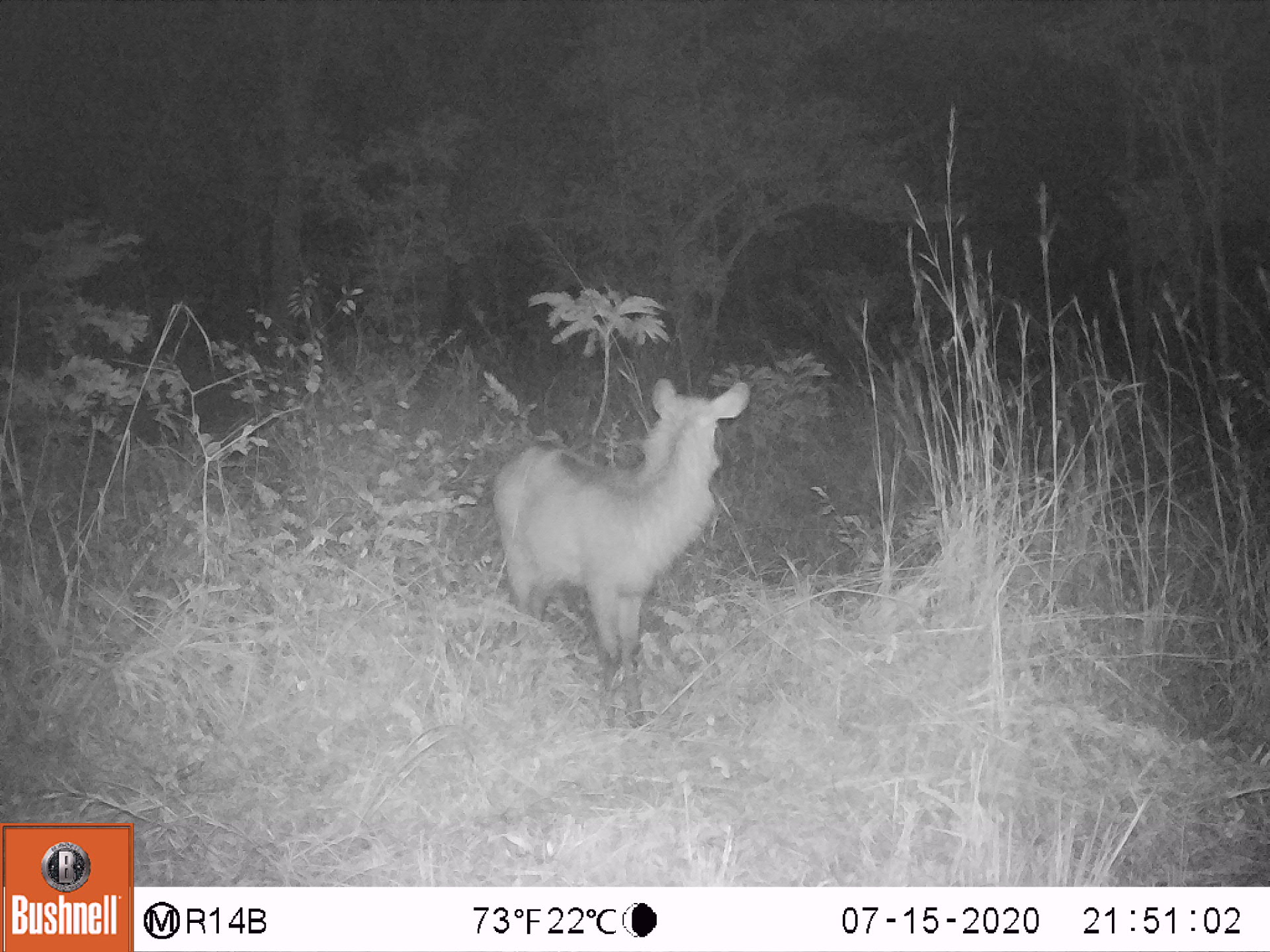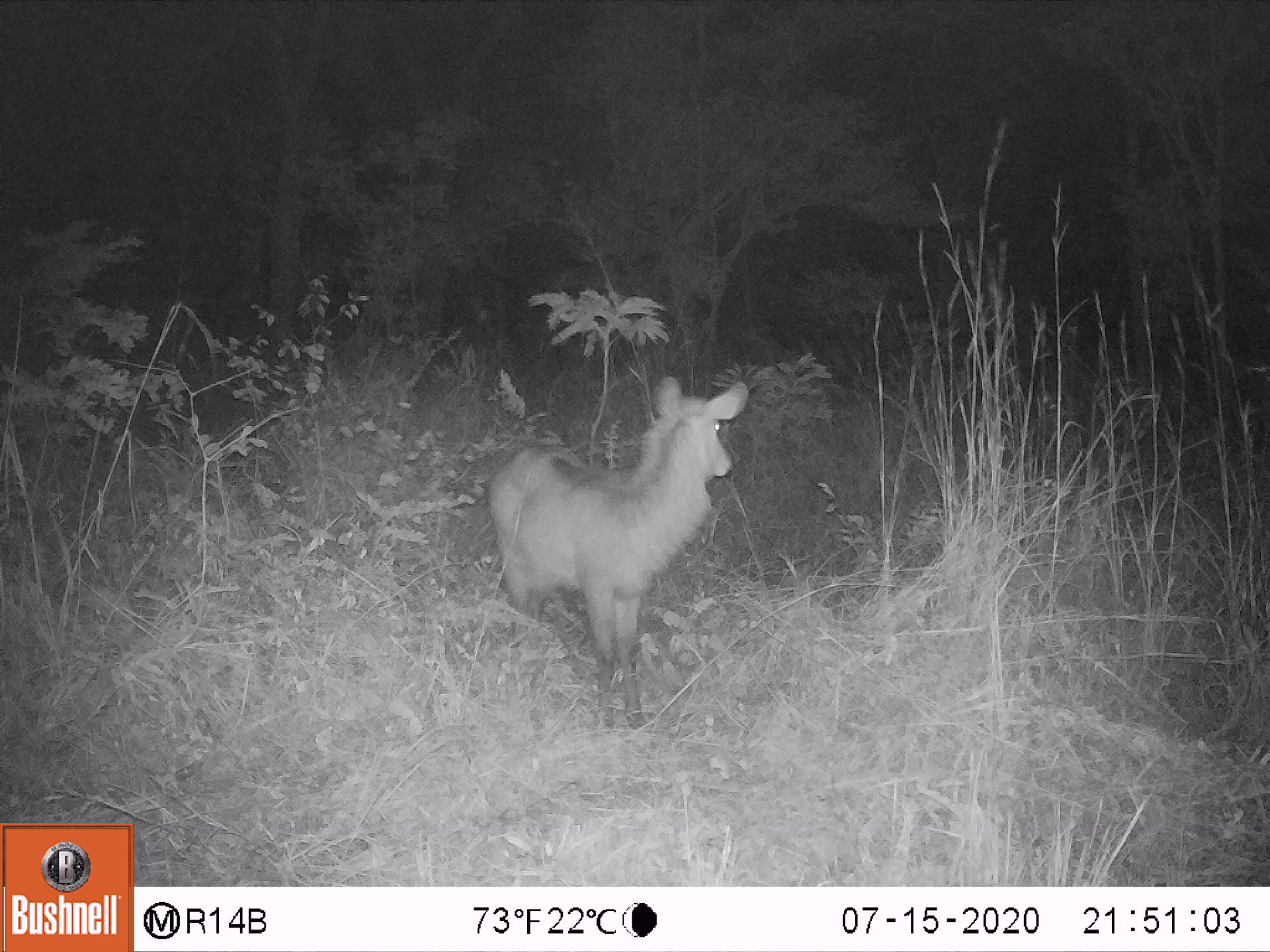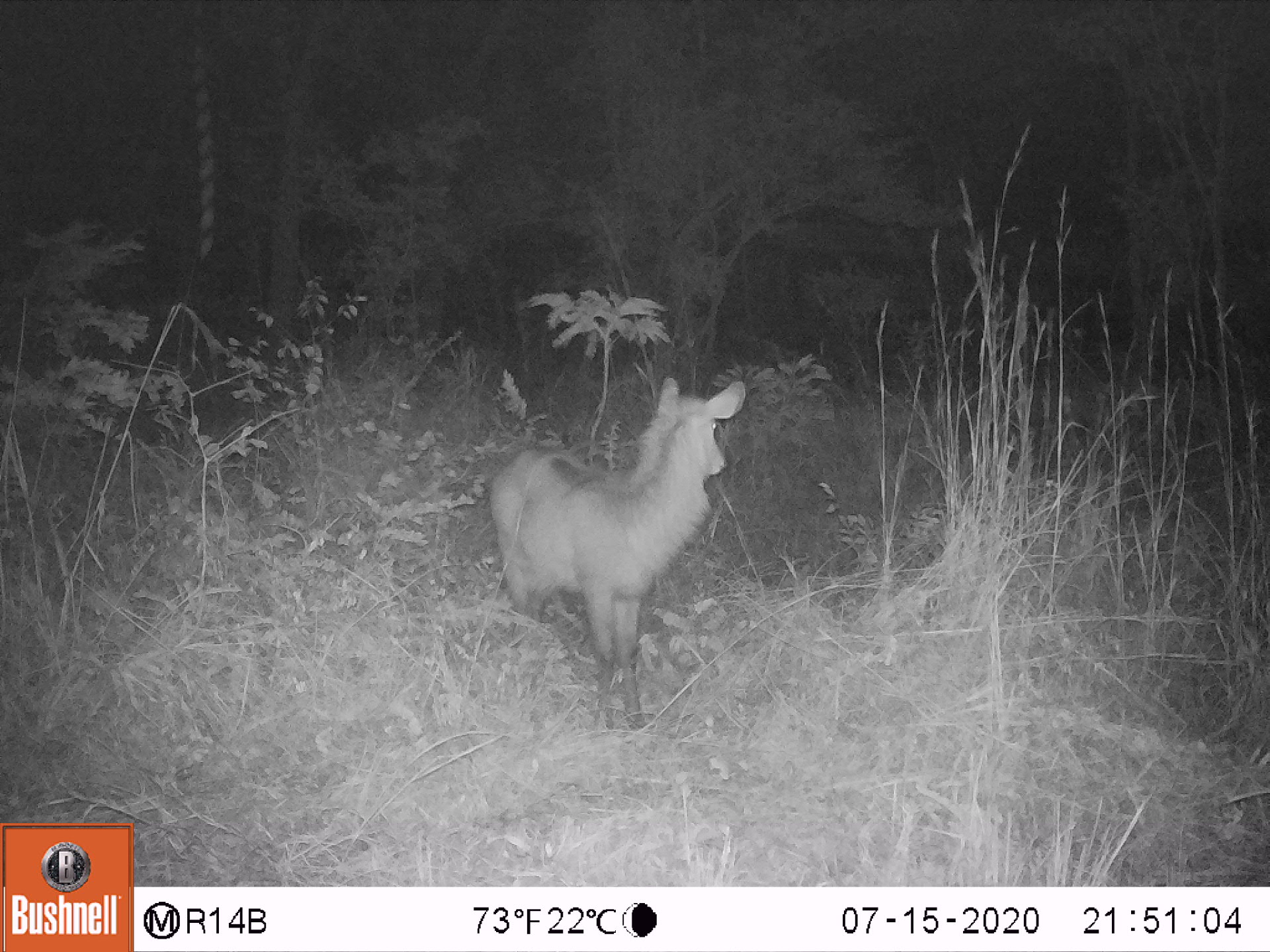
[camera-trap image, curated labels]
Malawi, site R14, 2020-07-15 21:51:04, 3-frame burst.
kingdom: Animalia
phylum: Chordata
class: Mammalia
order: Artiodactyla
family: Bovidae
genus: Kobus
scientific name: Kobus ellipsiprymnus ellipsiprymnus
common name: common waterbuck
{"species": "common waterbuck (Kobus ellipsiprymnus ellipsiprymnus)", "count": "1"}